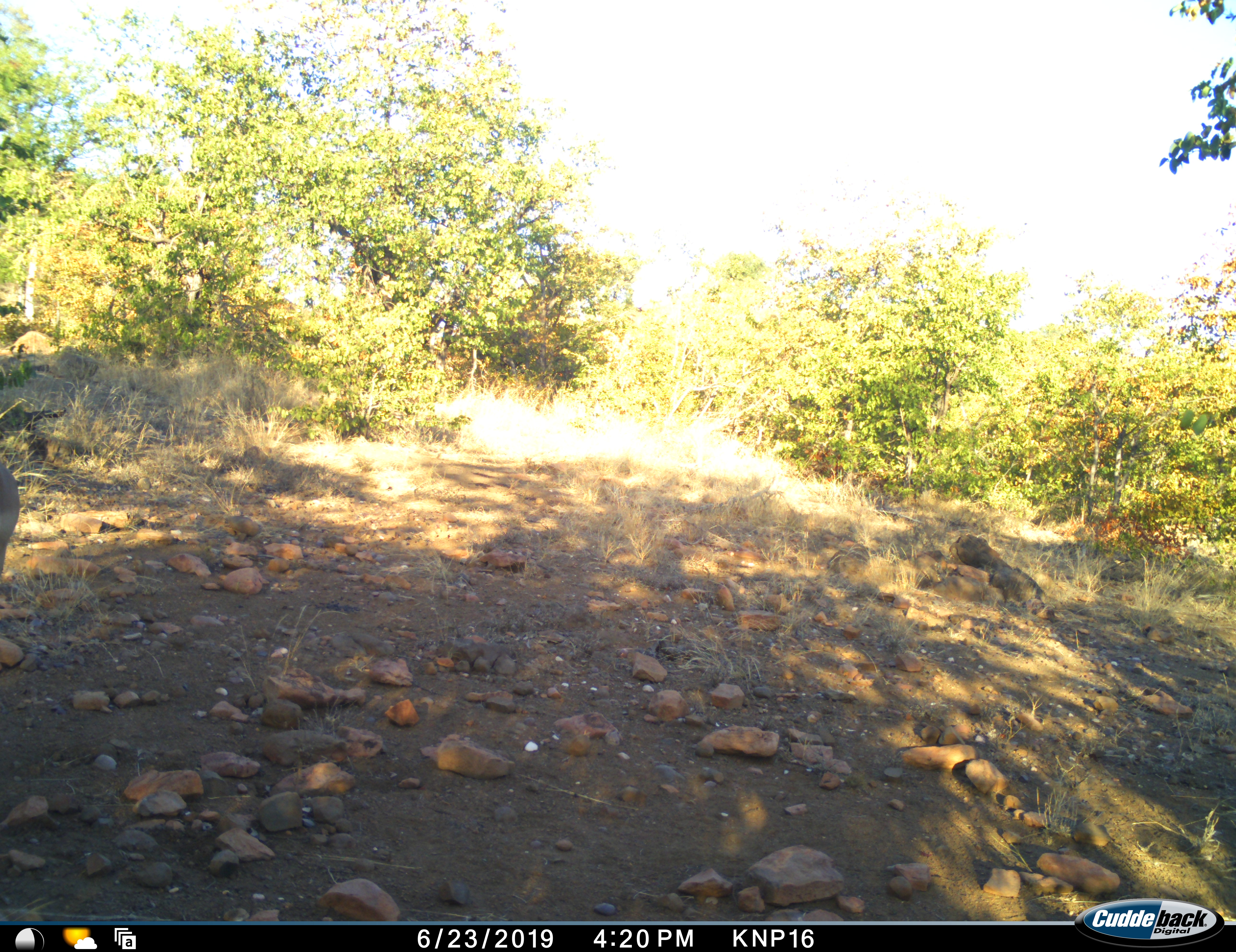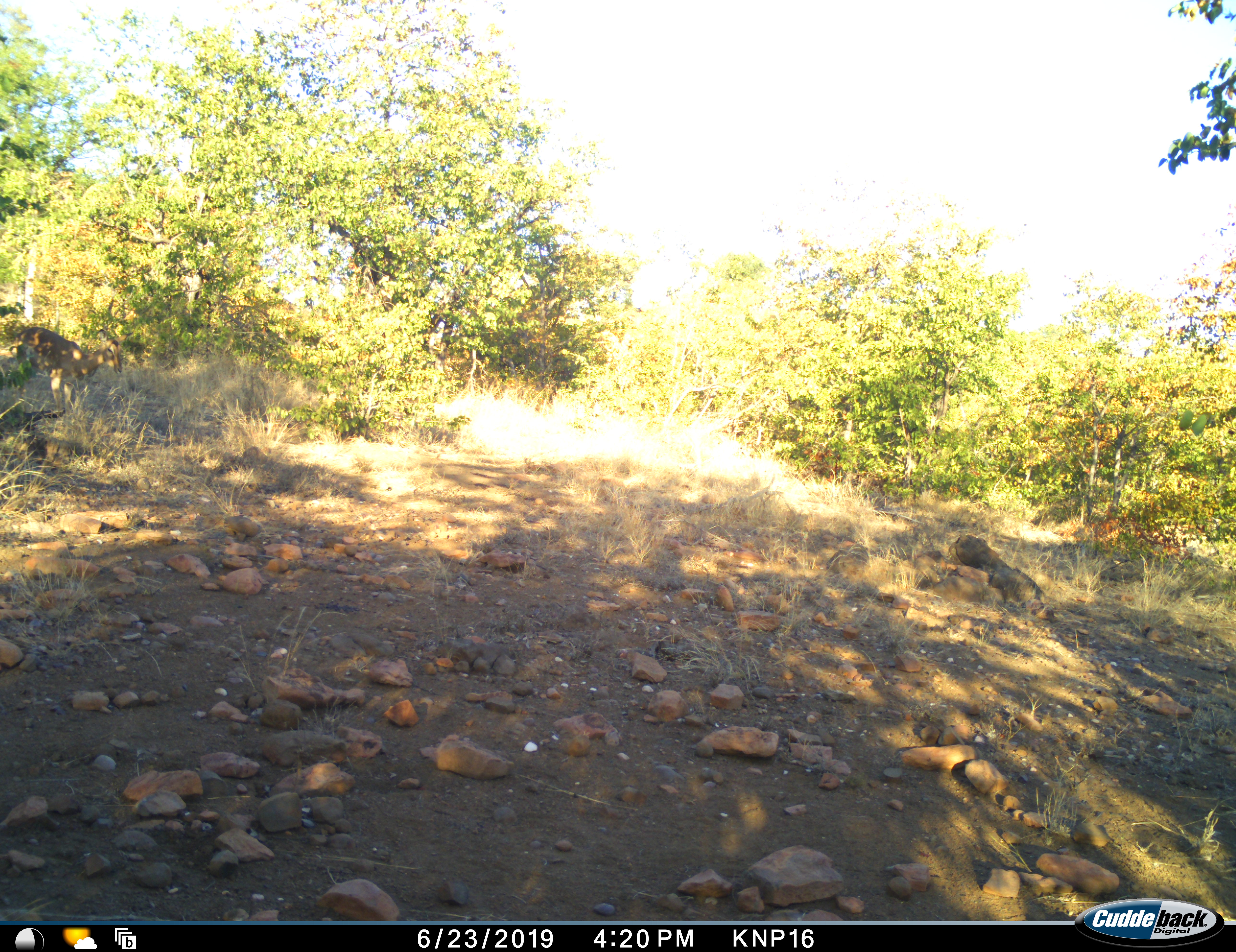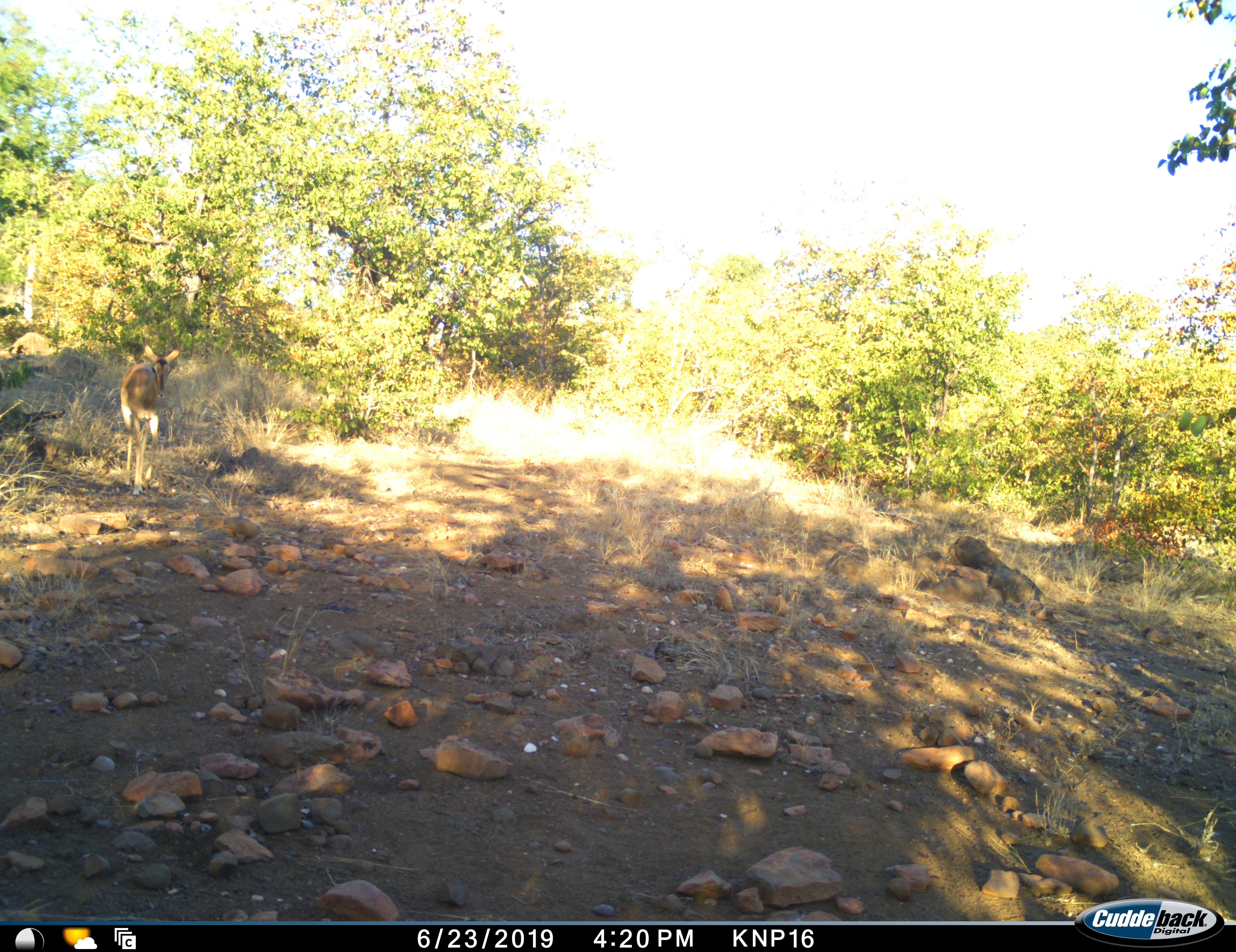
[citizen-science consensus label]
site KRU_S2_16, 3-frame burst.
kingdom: Animalia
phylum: Chordata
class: Mammalia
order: Artiodactyla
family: Bovidae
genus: Aepyceros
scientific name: Aepyceros melampus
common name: impala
Impala (Aepyceros melampus), count 1. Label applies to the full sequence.